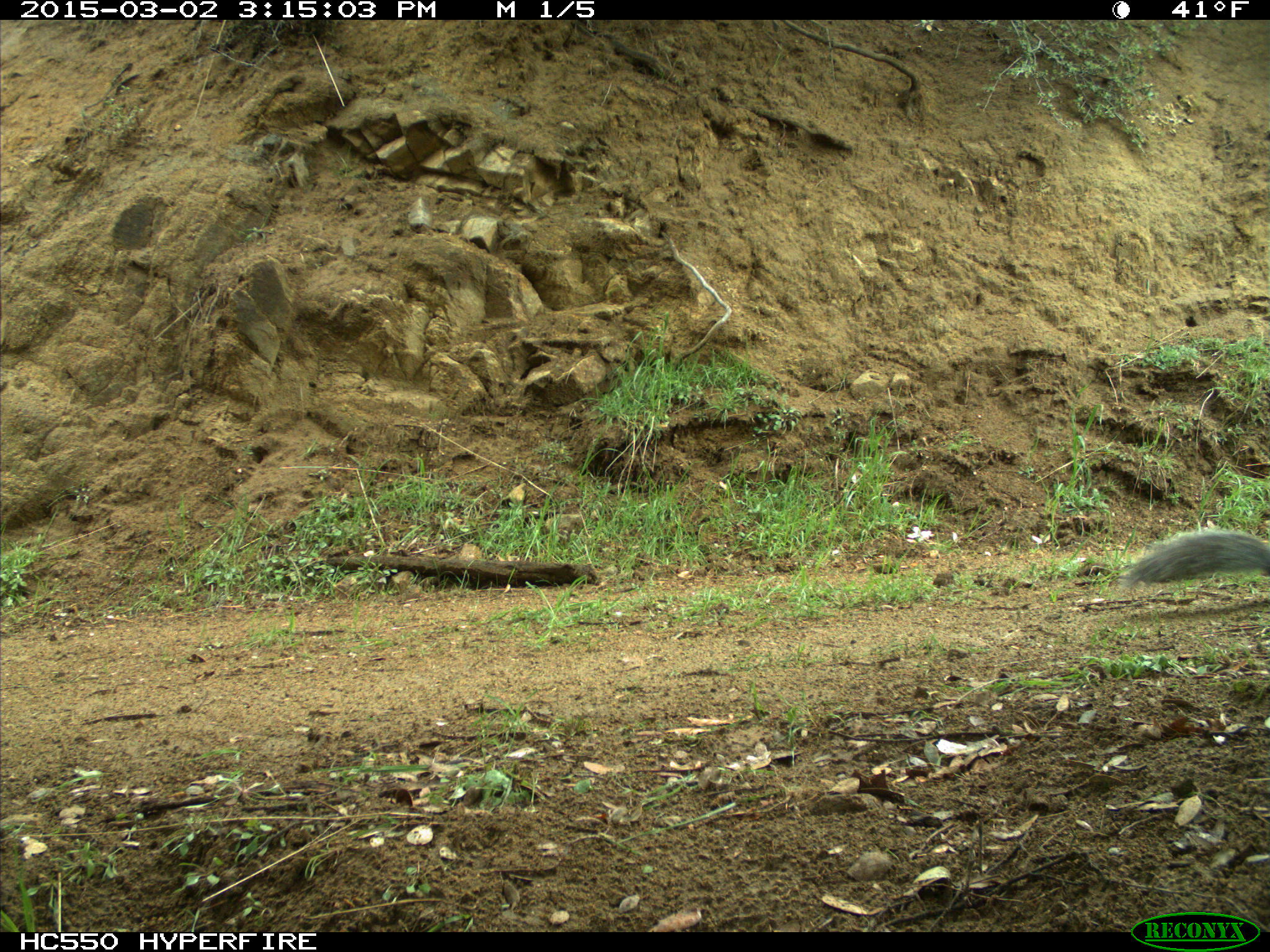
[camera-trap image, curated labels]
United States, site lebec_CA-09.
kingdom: Animalia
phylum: Chordata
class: Mammalia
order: Rodentia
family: Sciuridae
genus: Sciurus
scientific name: Sciurus carolinensis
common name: eastern gray squirrel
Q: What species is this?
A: Sciurus carolinensis (eastern gray squirrel).